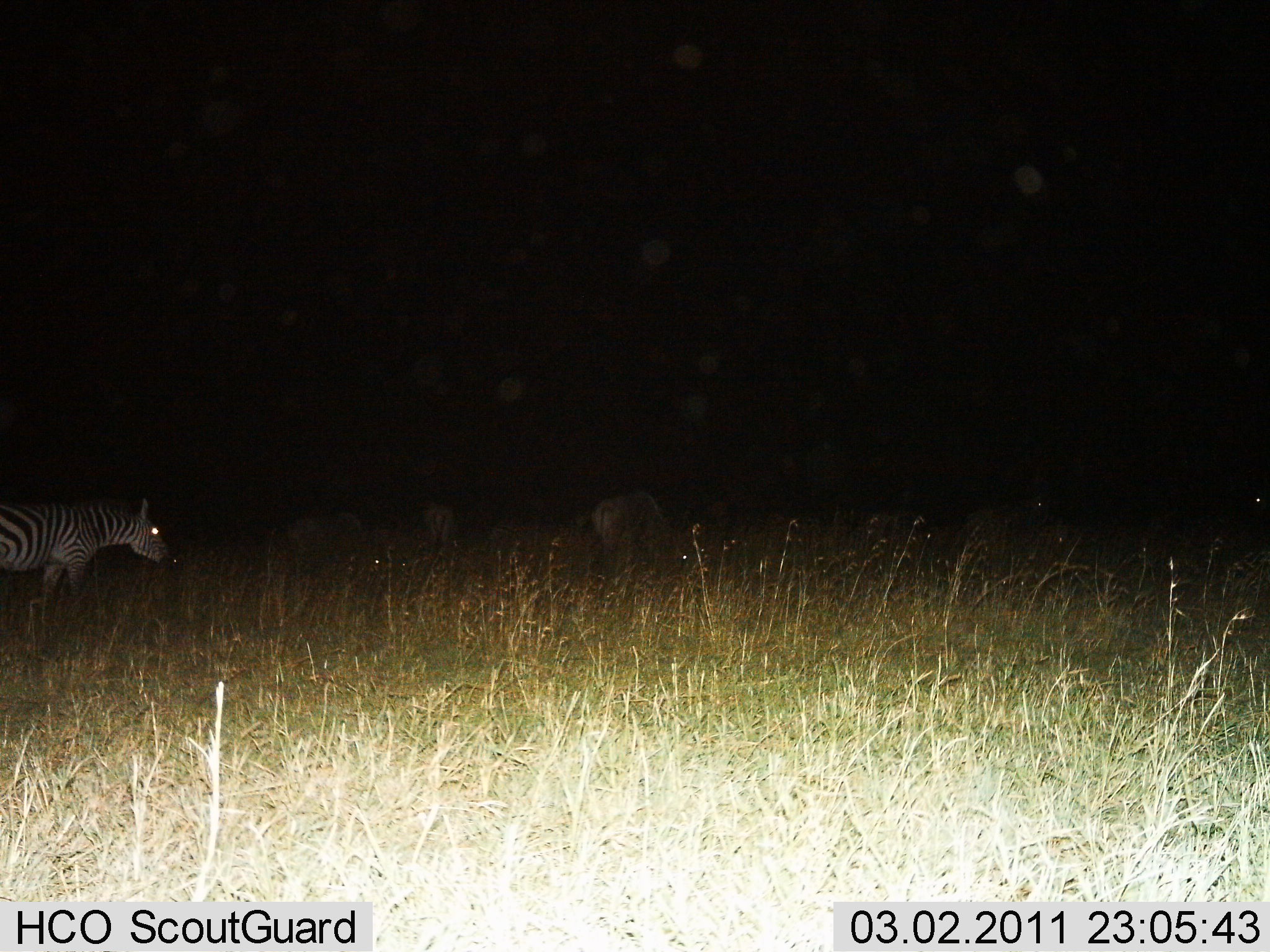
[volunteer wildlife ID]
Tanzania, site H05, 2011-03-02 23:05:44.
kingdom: Animalia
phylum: Chordata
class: Mammalia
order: Perissodactyla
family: Equidae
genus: Equus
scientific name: Equus quagga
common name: plains zebra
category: zebra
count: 1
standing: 50%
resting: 0%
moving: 29%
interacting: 0%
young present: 0%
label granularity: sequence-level